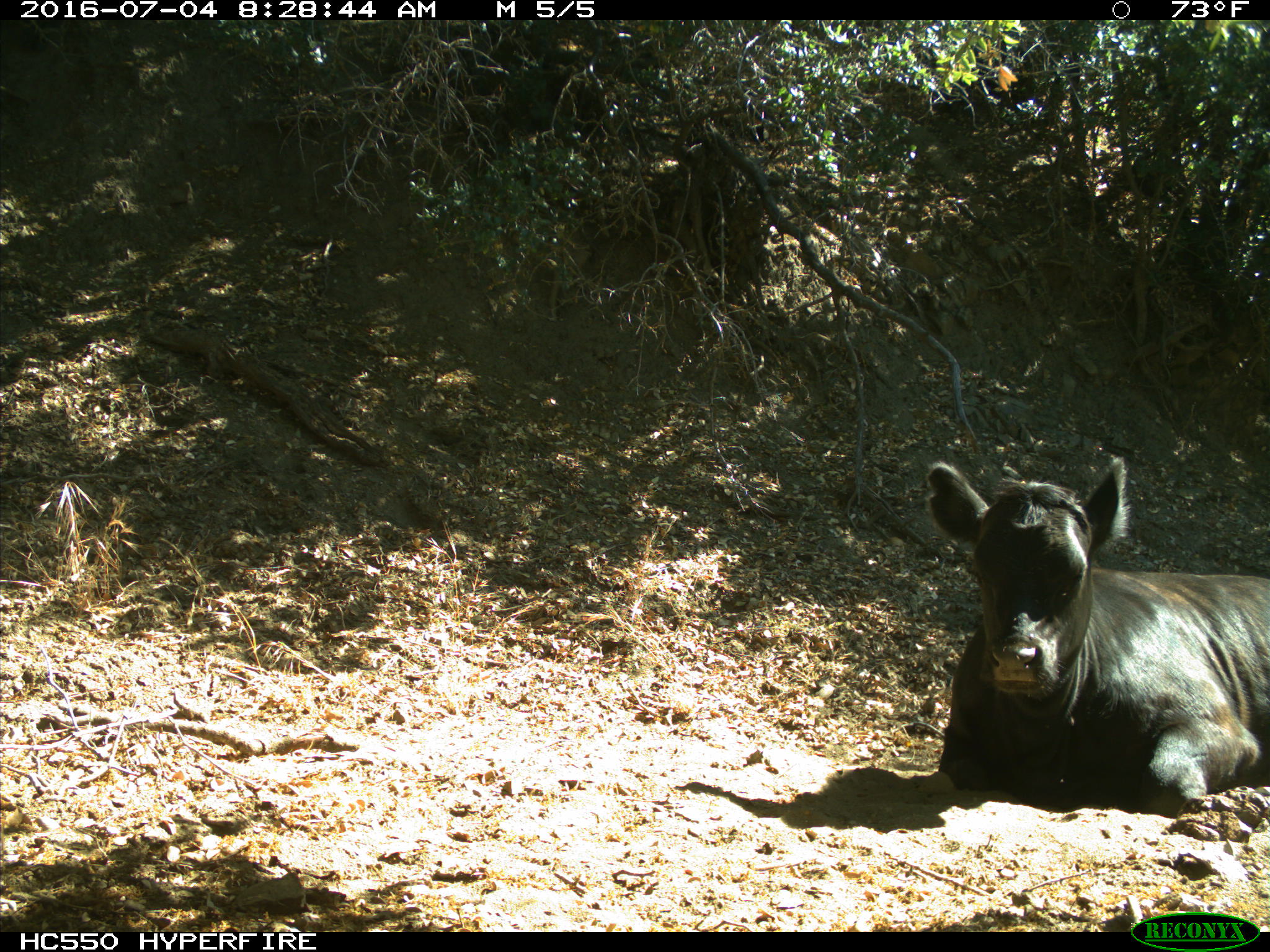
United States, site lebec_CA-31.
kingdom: Animalia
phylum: Chordata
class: Mammalia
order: Artiodactyla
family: Bovidae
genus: Bos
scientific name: Bos taurus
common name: domestic cow